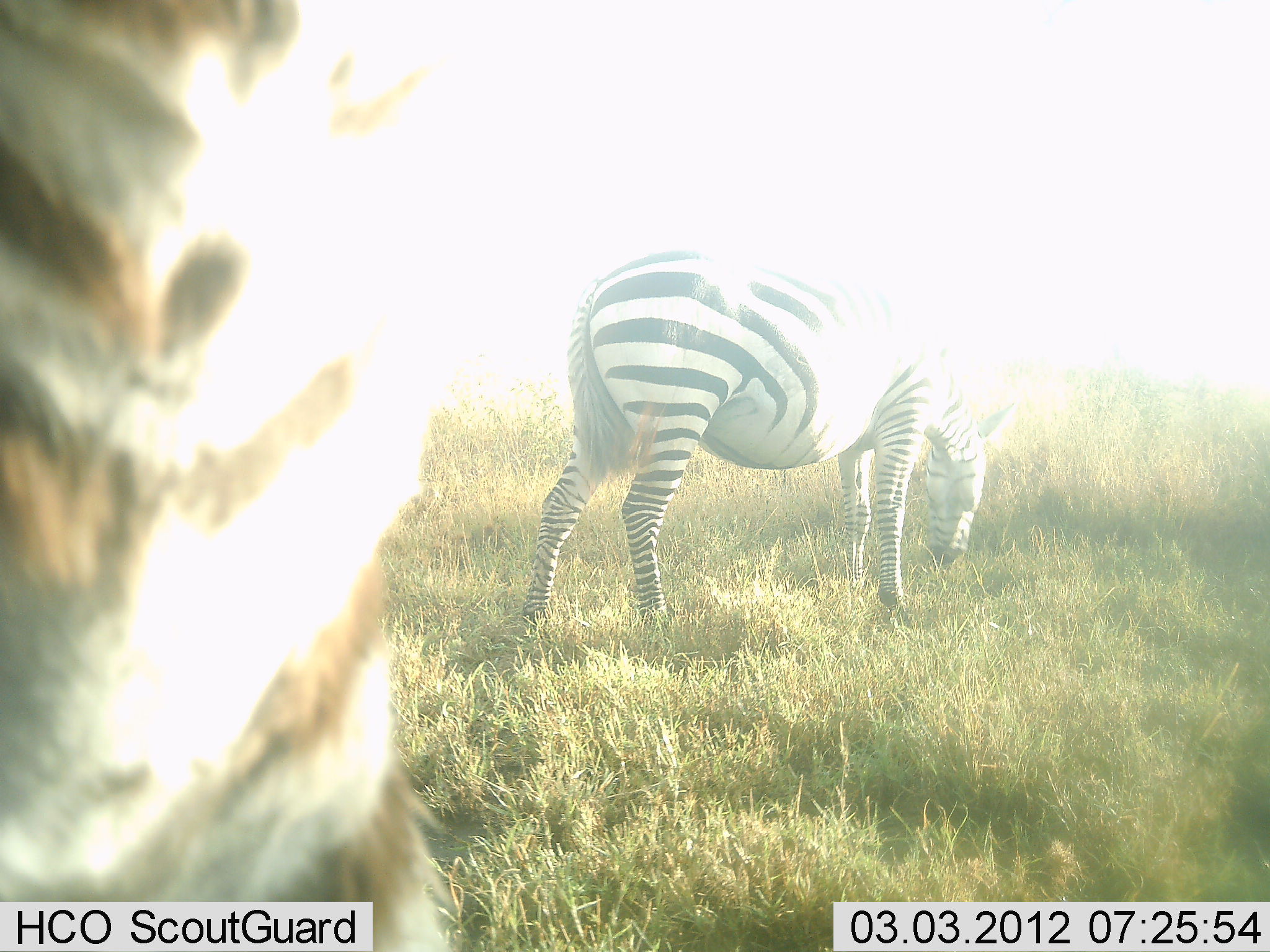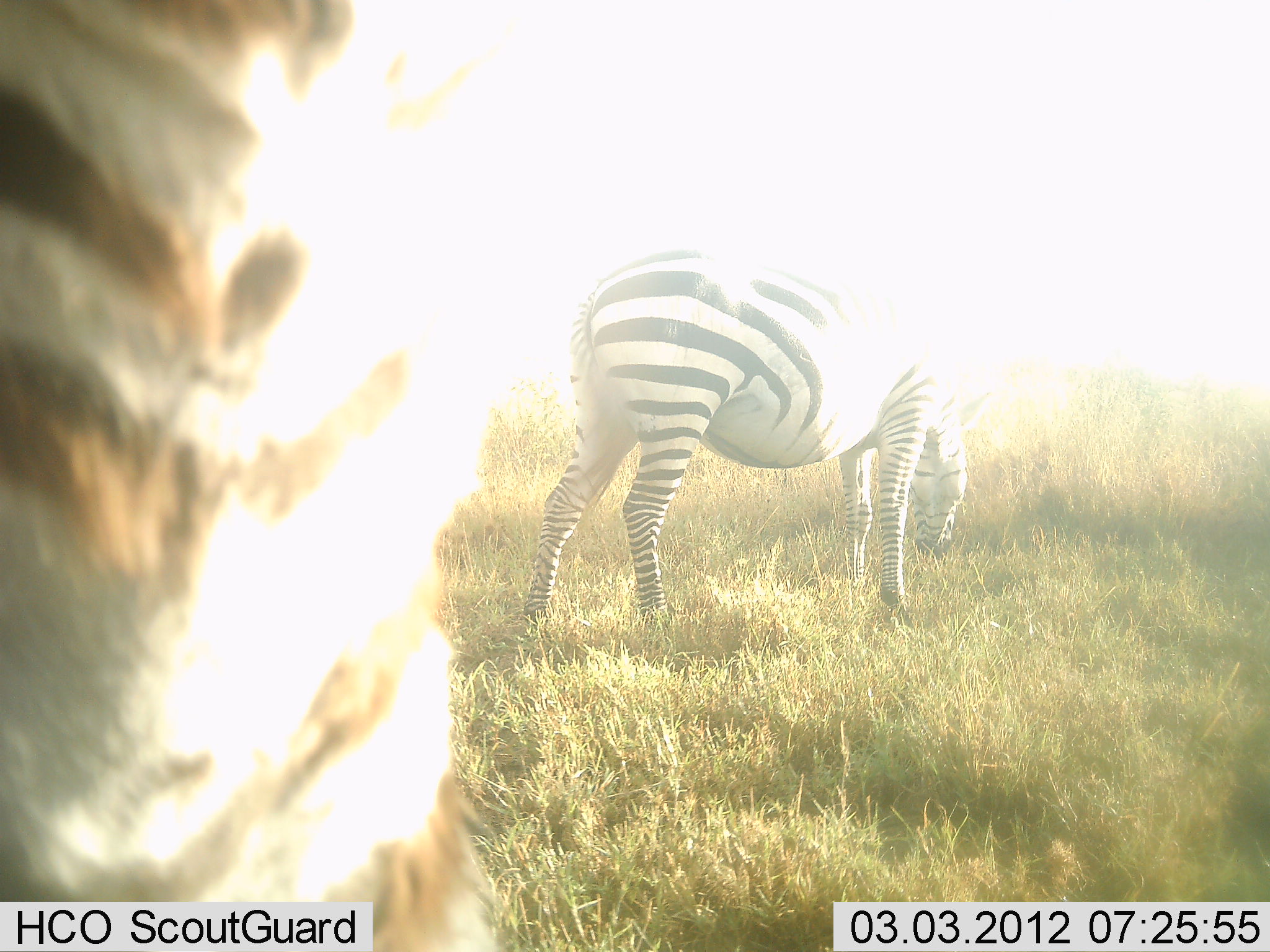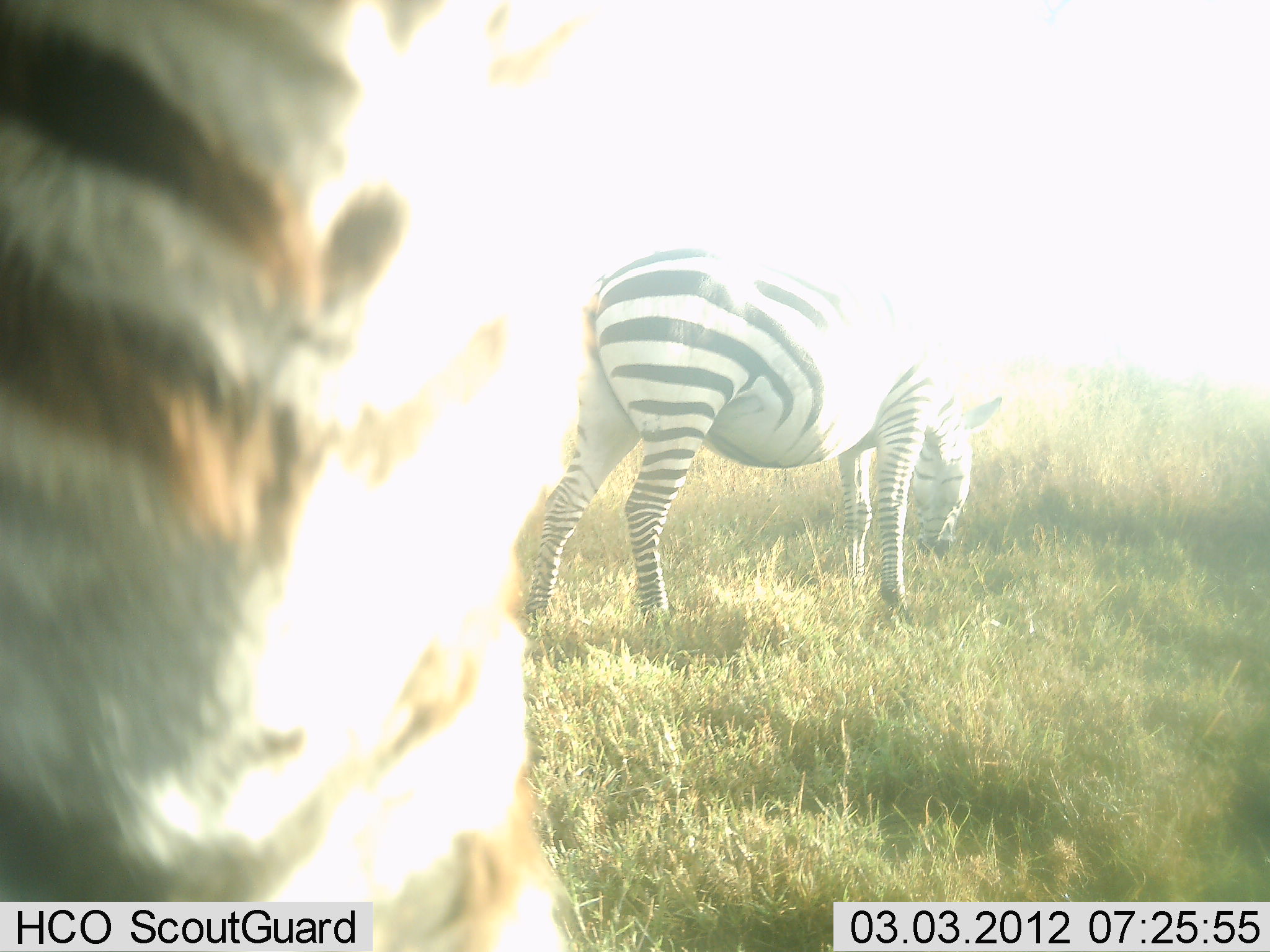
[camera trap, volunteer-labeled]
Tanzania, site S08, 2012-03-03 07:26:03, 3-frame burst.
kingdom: Animalia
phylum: Chordata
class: Mammalia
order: Perissodactyla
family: Equidae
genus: Equus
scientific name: Equus quagga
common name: plains zebra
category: zebra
Zebra (plains zebra) (Equus quagga), count 2. Behavior (volunteer vote fractions): standing 53%, resting 0%, moving 6%, interacting 0%. Young present (vote fraction): 0%. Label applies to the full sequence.